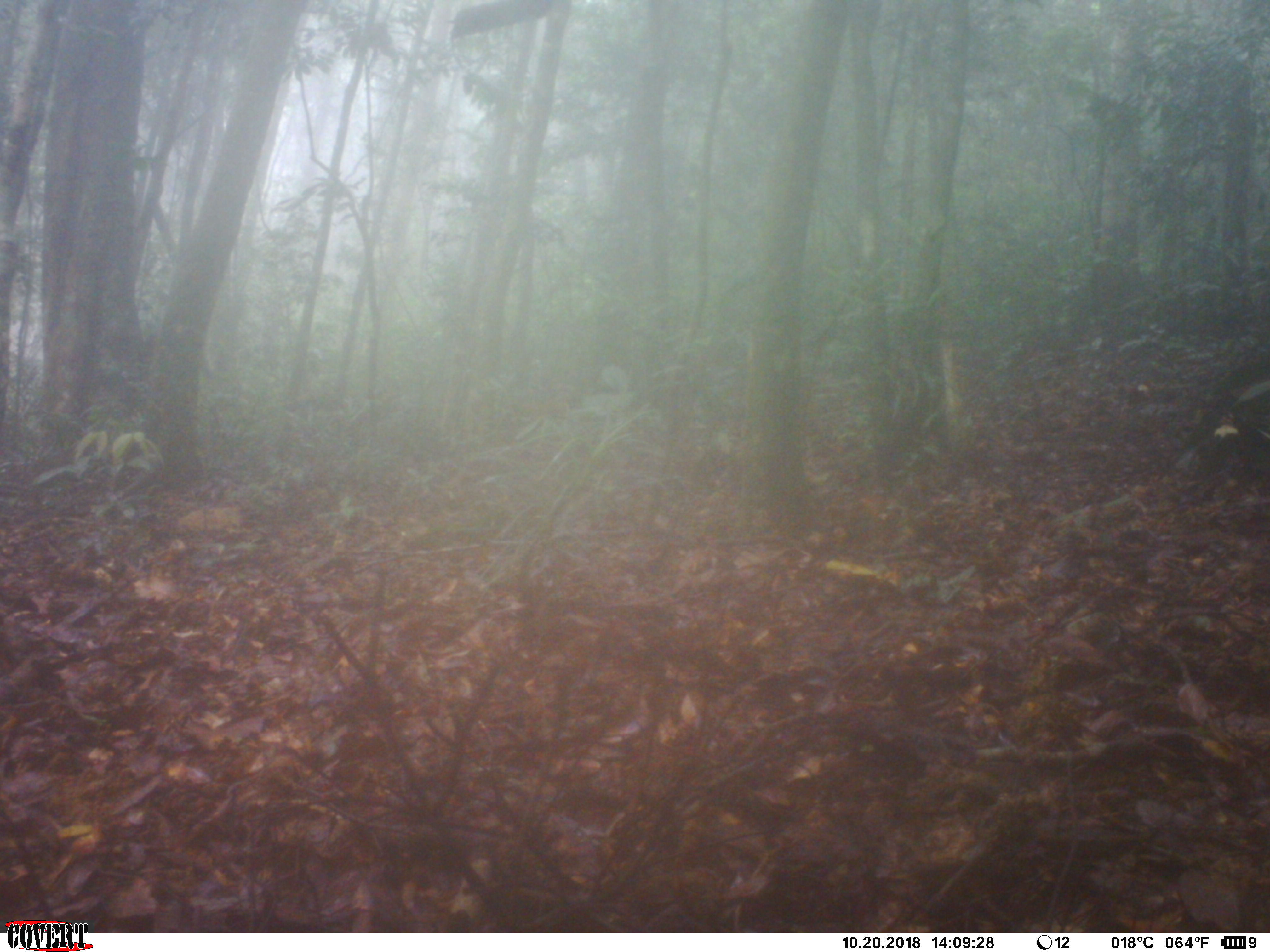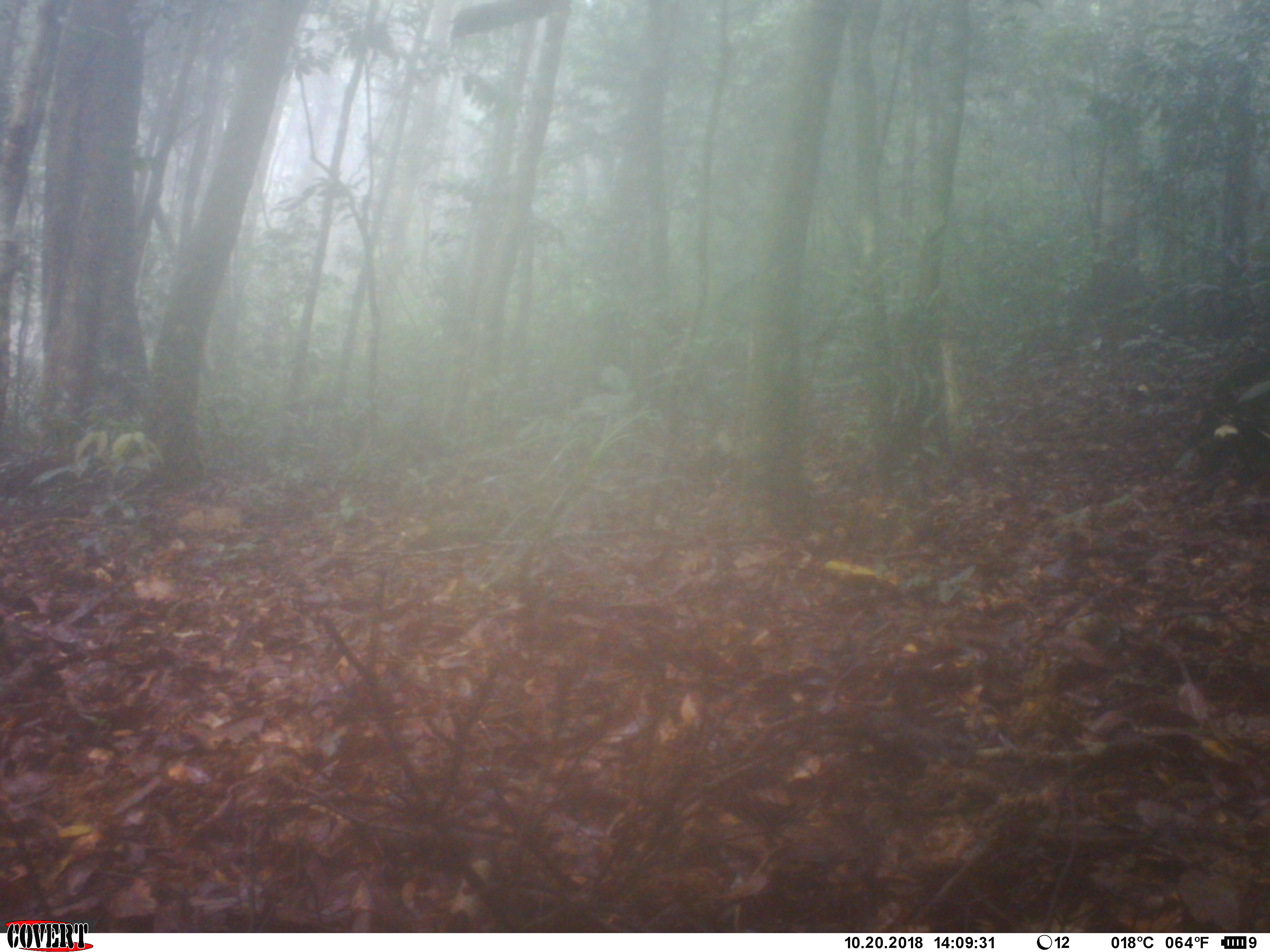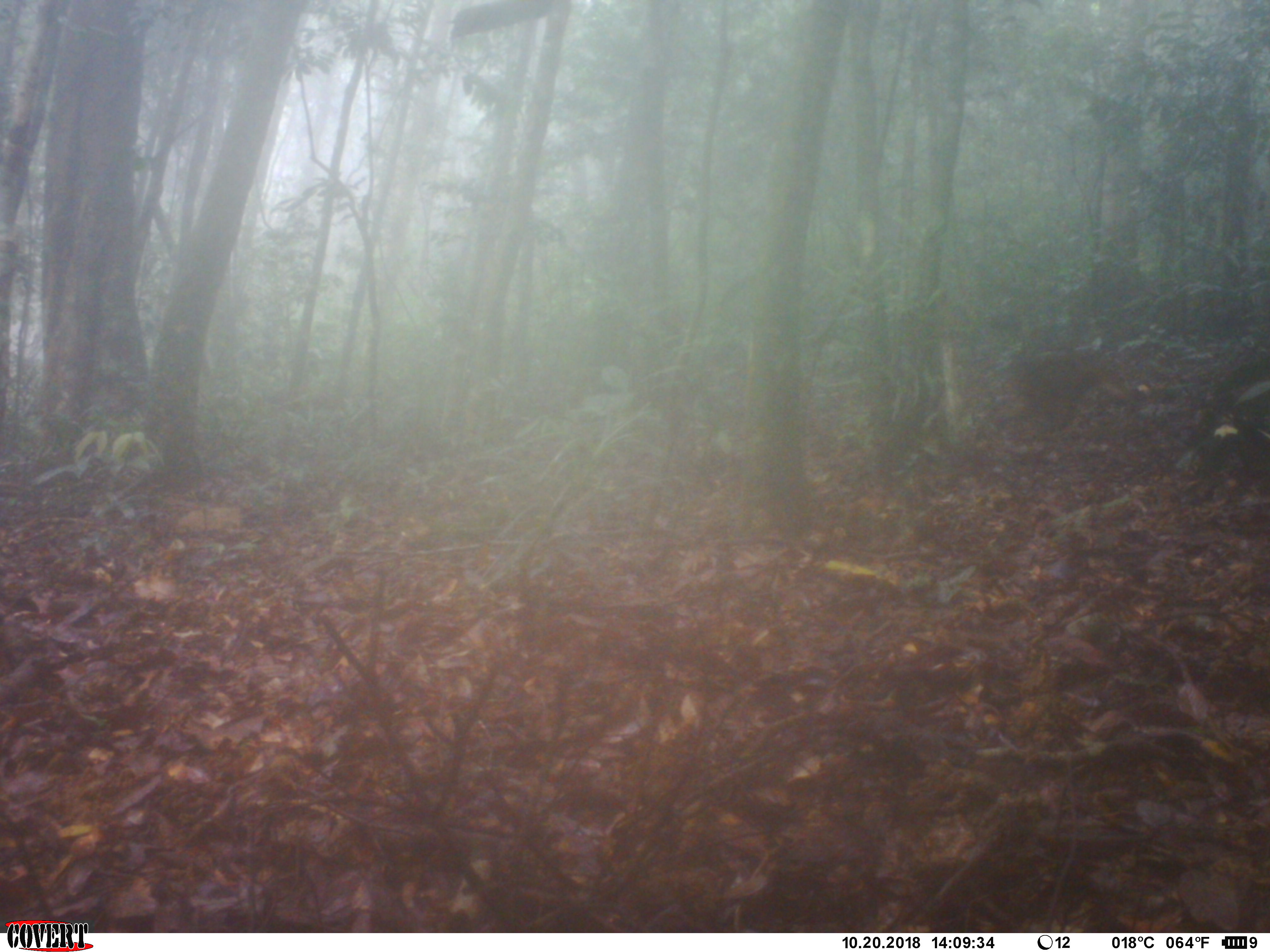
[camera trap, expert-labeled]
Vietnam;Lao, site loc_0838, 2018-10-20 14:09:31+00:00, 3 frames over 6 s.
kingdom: Animalia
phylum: Chordata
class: Mammalia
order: Primates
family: Cercopithecidae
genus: Macaca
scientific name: Macaca arctoides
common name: stump-tailed macaque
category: stump tailed macaque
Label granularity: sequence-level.